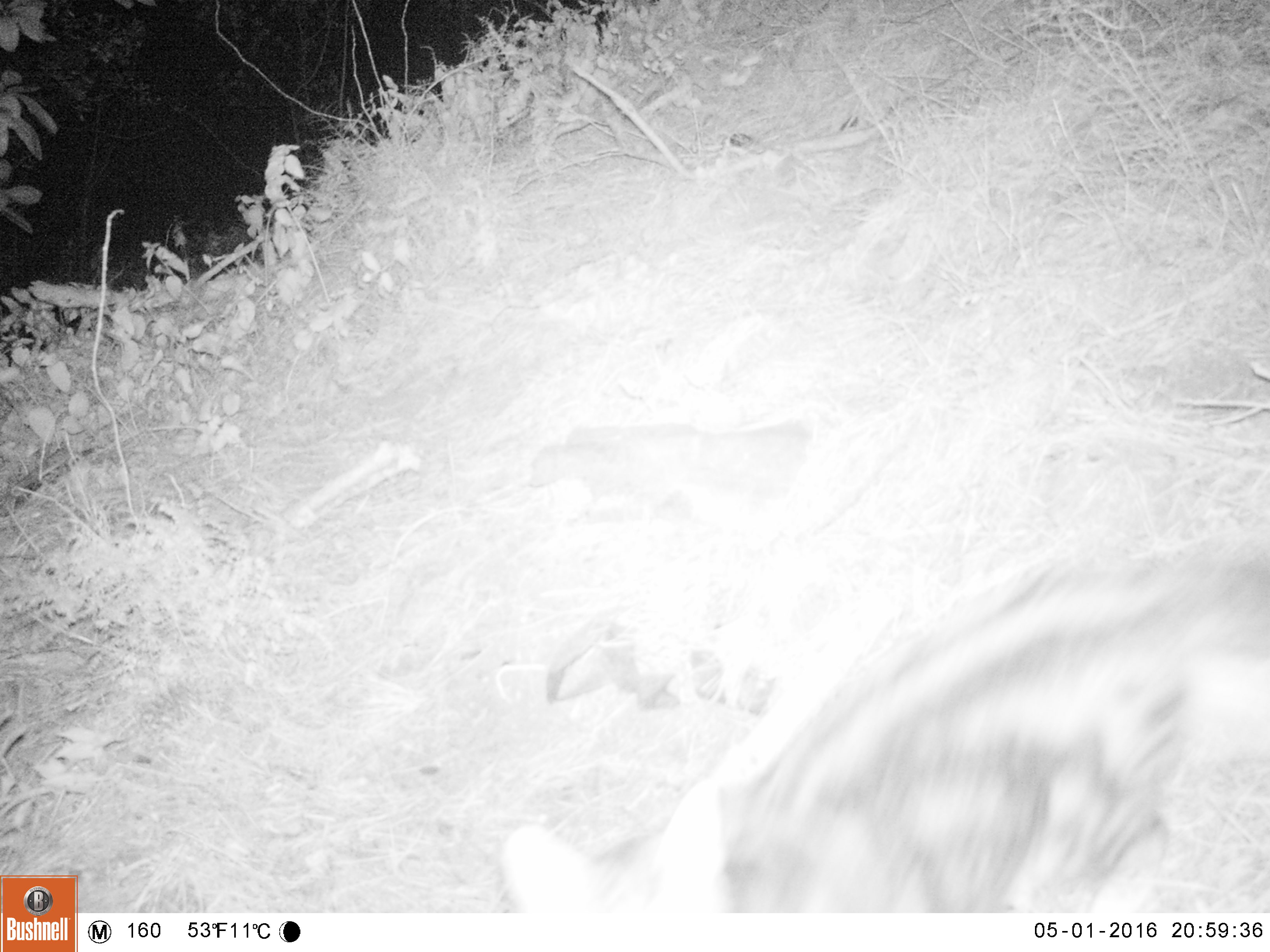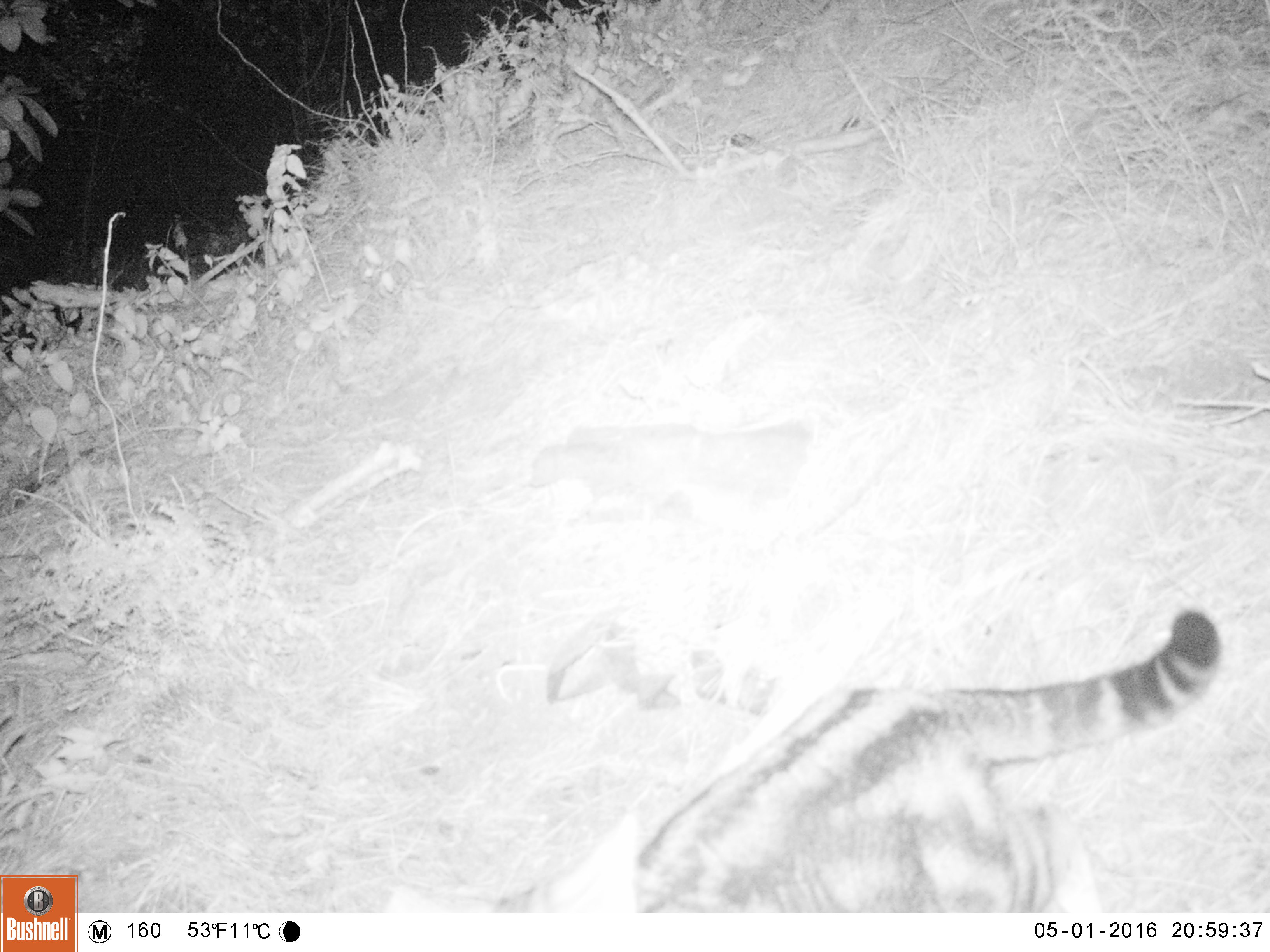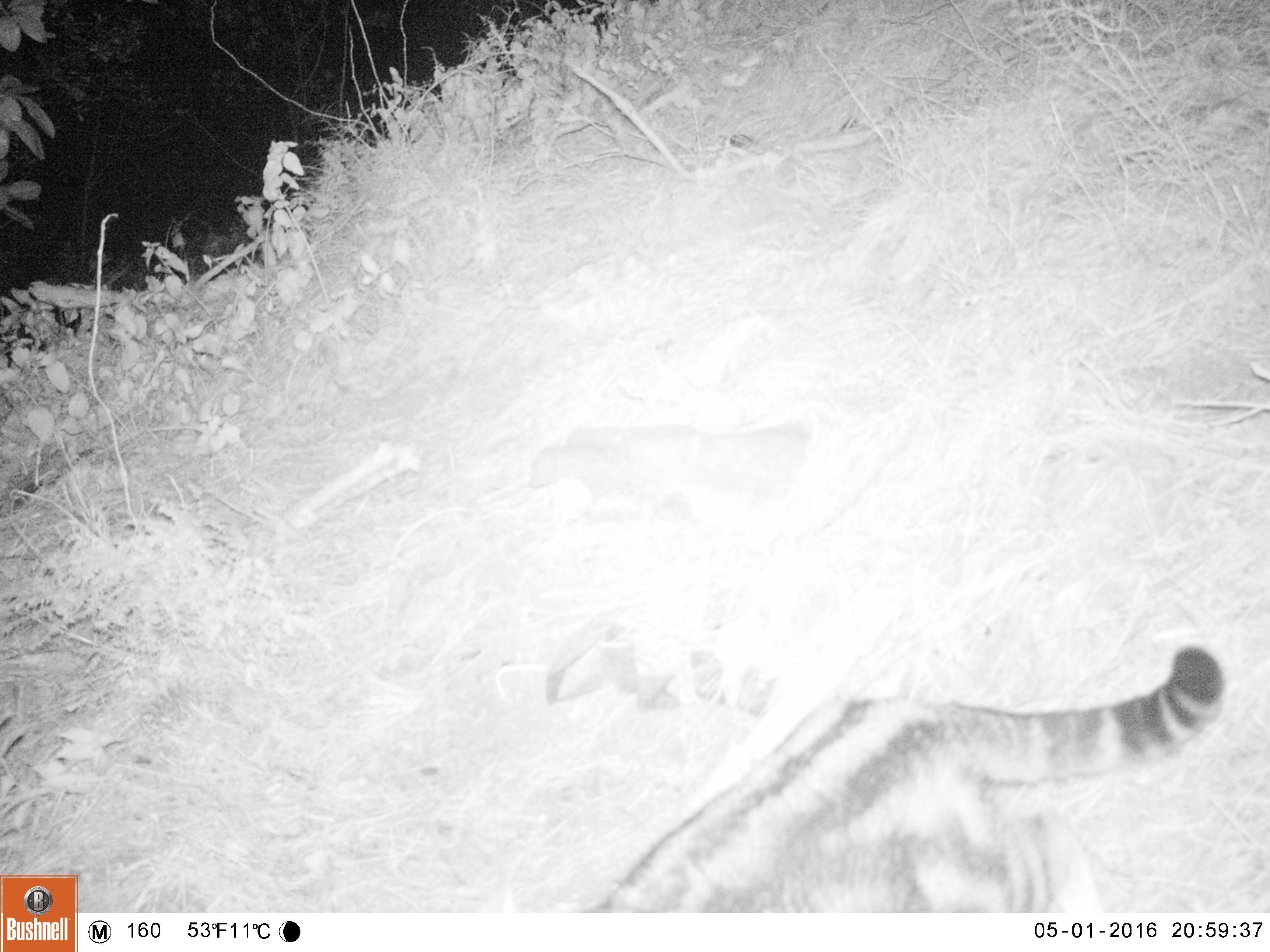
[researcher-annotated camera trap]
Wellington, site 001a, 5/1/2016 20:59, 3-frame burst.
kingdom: Animalia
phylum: Chordata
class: Mammalia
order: Carnivora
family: Felidae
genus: Felis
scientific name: Felis catus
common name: cat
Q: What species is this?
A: Cat (Felis catus).